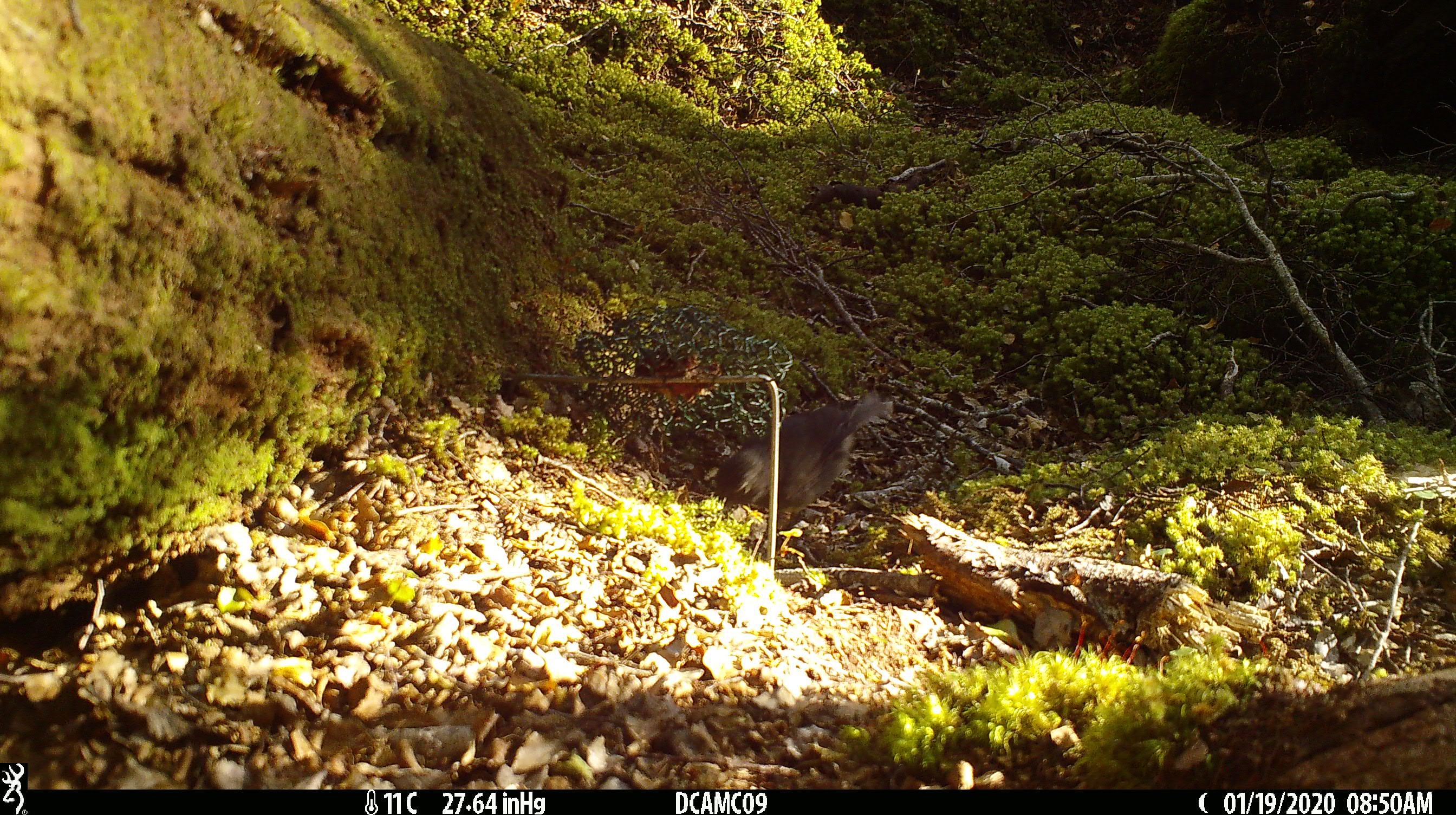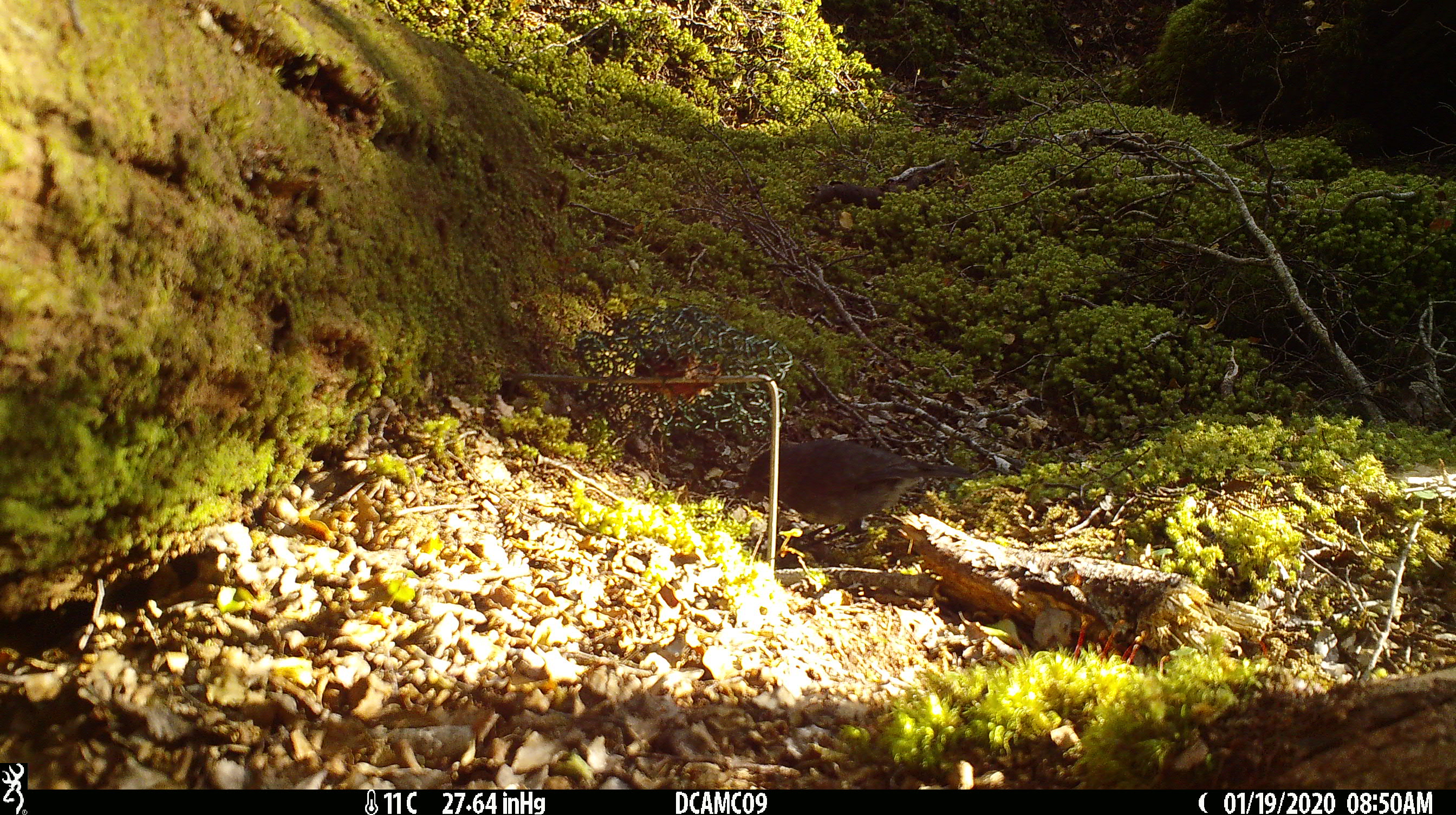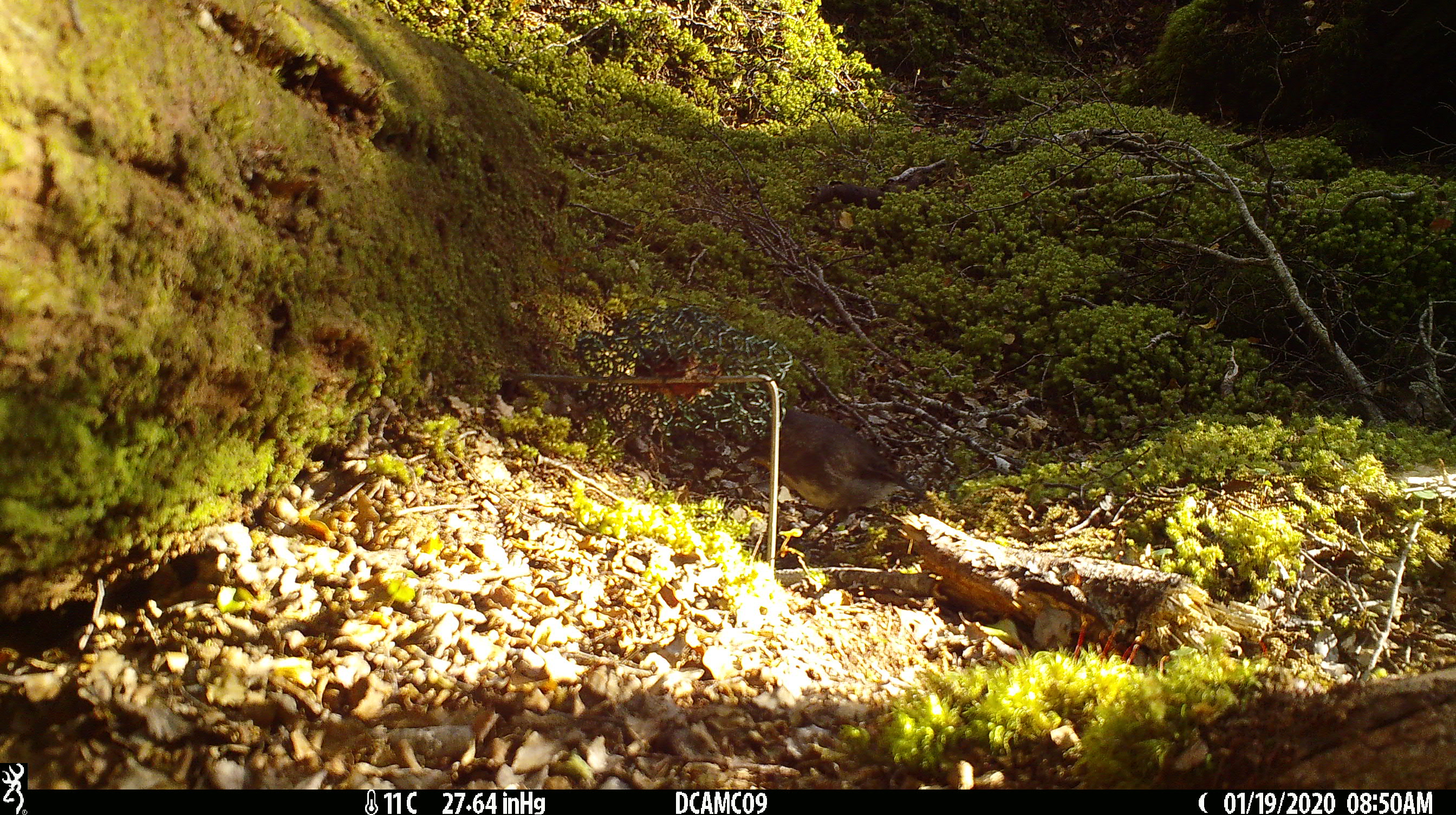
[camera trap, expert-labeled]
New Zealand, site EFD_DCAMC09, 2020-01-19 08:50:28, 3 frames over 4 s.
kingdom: Animalia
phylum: Chordata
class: Aves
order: Passeriformes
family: Petroicidae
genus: Petroica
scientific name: Petroica australis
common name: new zealand robin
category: robin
Robin (new zealand robin) (Petroica australis).